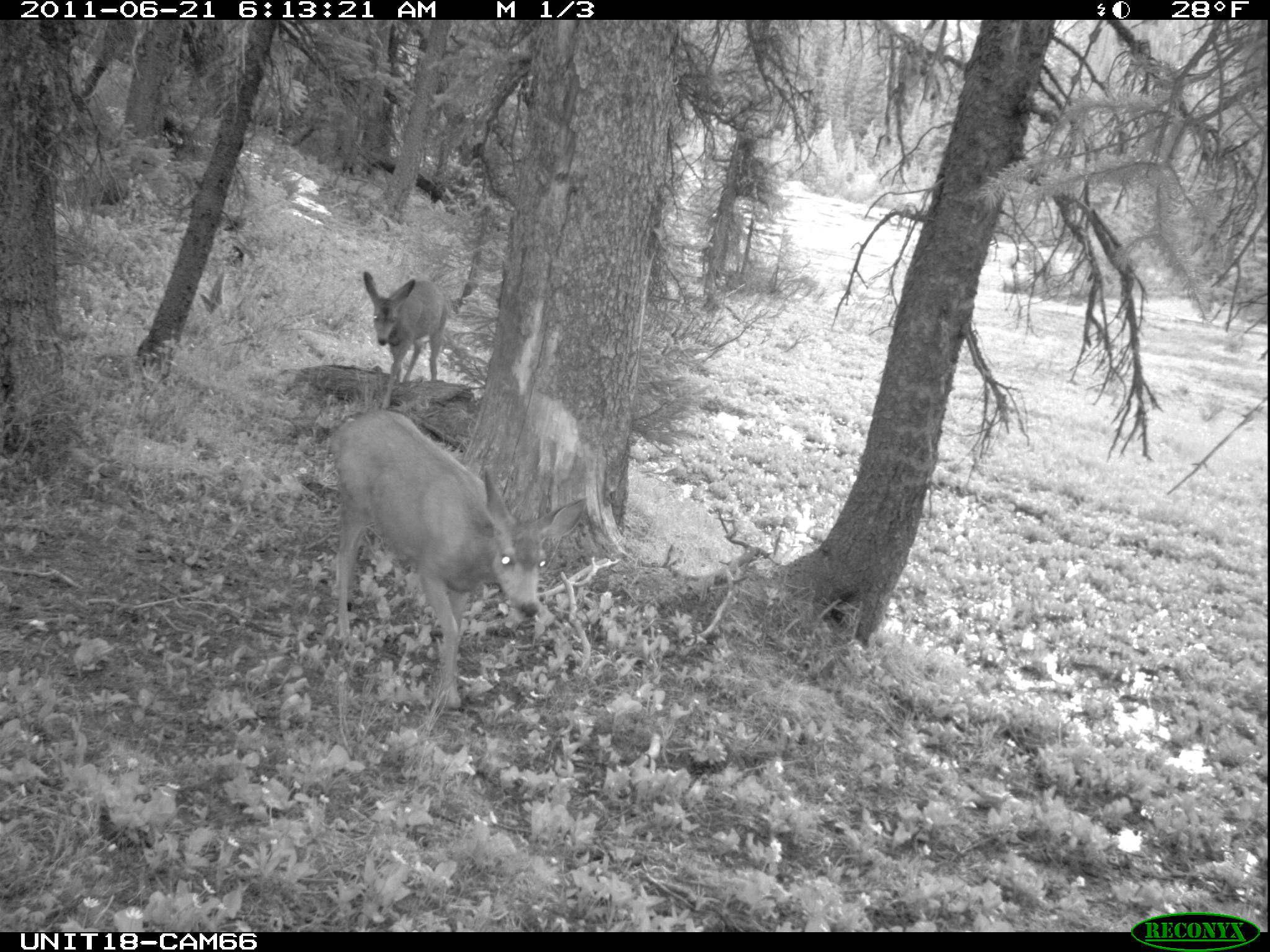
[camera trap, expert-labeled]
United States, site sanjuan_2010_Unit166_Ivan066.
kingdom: Animalia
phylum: Chordata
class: Mammalia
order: Artiodactyla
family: Cervidae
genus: Odocoileus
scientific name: Odocoileus hemionus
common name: mule deer